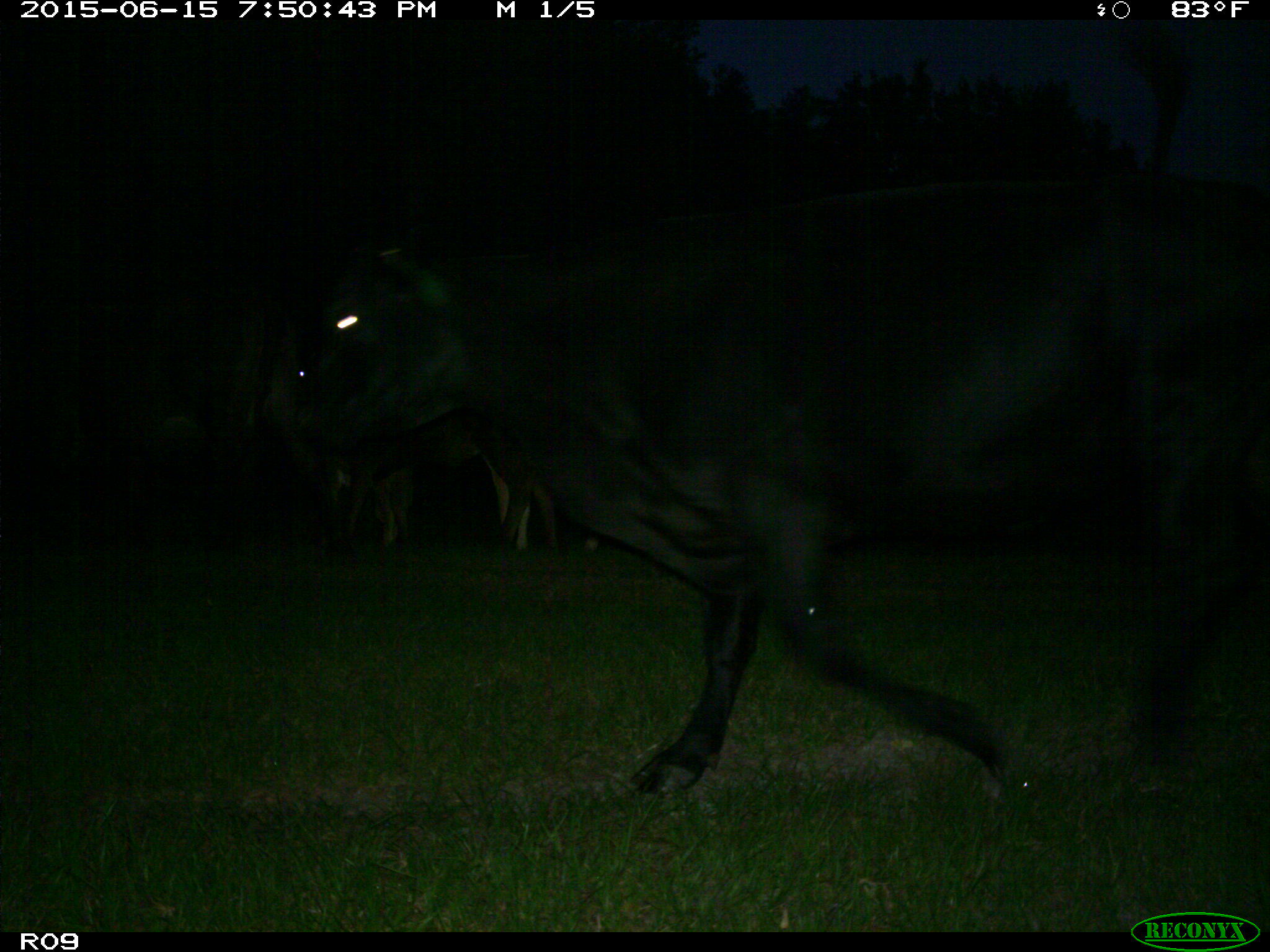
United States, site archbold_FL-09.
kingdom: Animalia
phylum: Chordata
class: Mammalia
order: Artiodactyla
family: Bovidae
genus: Bos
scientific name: Bos taurus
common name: domestic cow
Bos taurus (domestic cow).